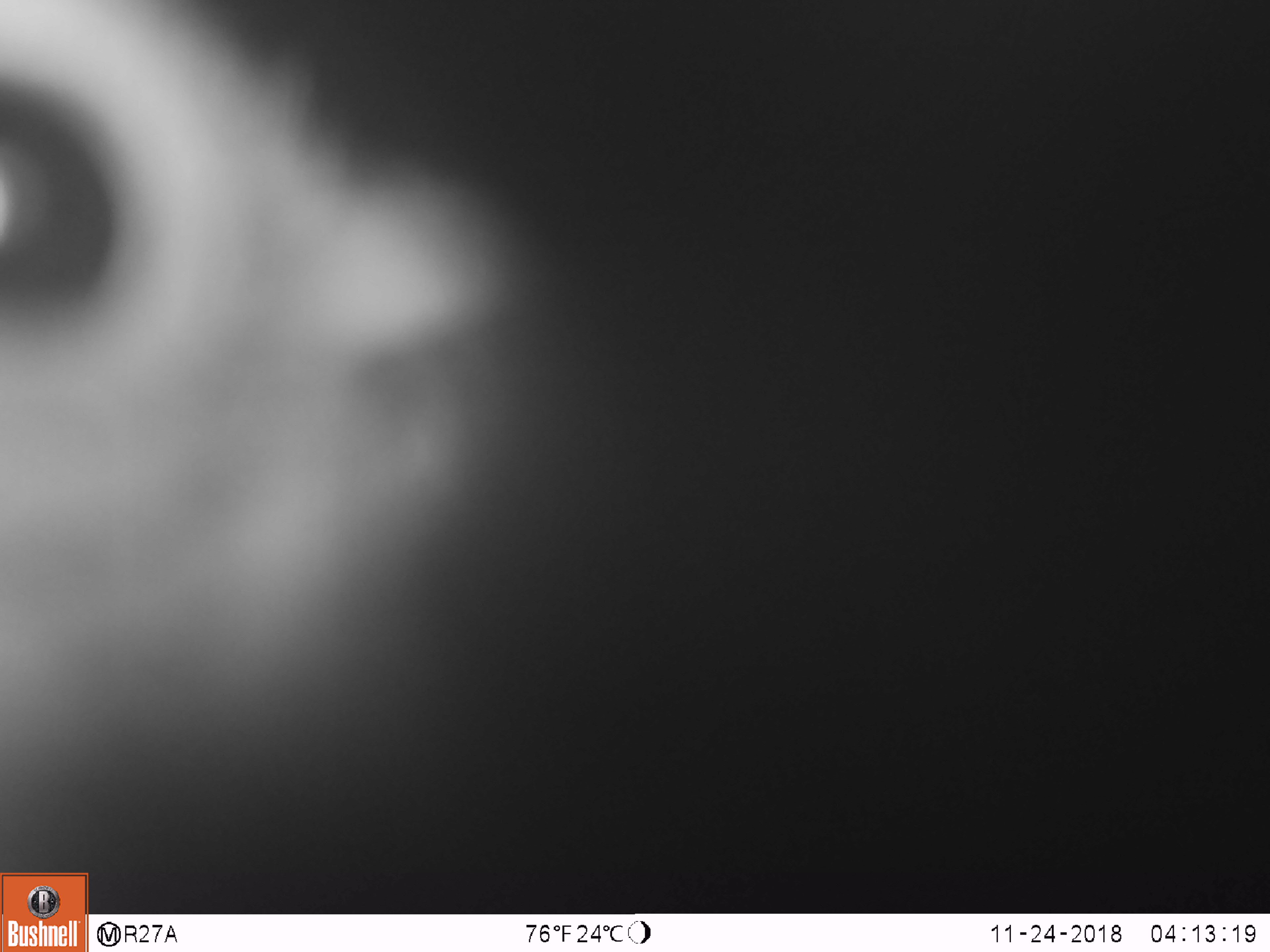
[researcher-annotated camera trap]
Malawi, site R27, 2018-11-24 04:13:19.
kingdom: Animalia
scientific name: Animalia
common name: other animal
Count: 1.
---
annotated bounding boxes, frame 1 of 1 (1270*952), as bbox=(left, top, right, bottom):
other animal: bbox=(5, 0, 548, 851)